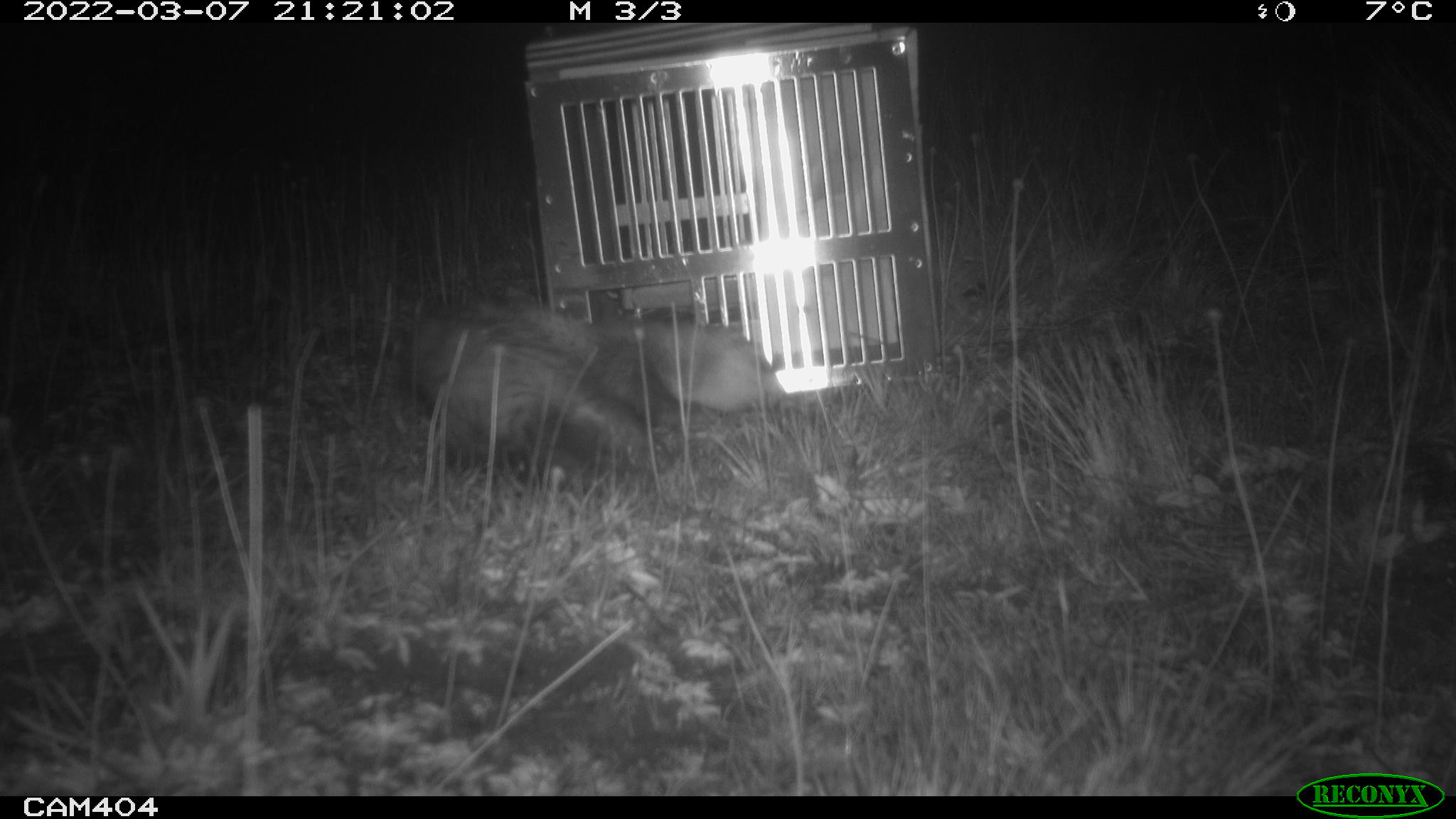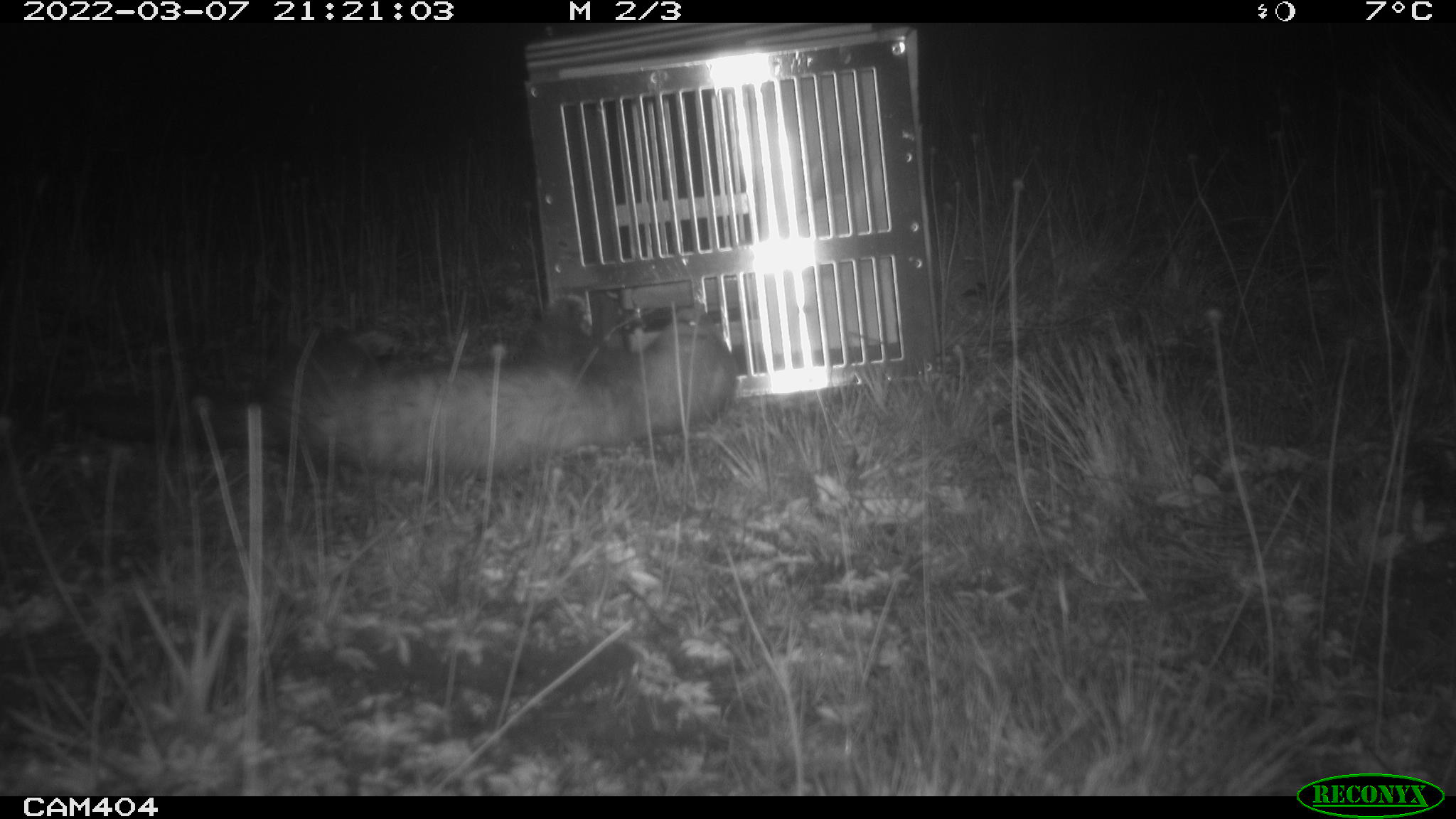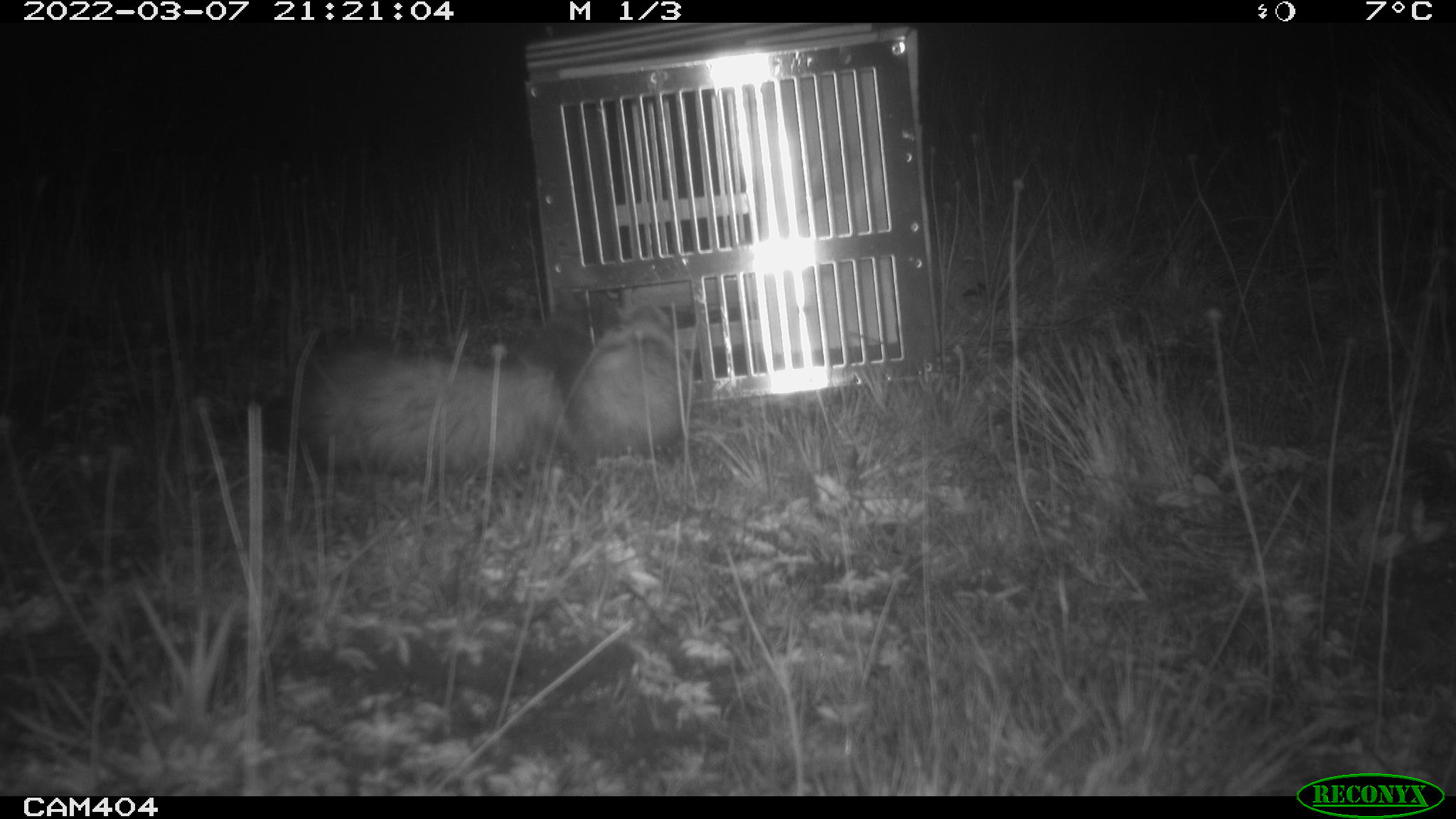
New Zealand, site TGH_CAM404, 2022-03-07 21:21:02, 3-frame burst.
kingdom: Animalia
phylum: Chordata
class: Mammalia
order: Carnivora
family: Mustelidae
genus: Mustela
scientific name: Mustela furo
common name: ferret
Ferret (Mustela furo).